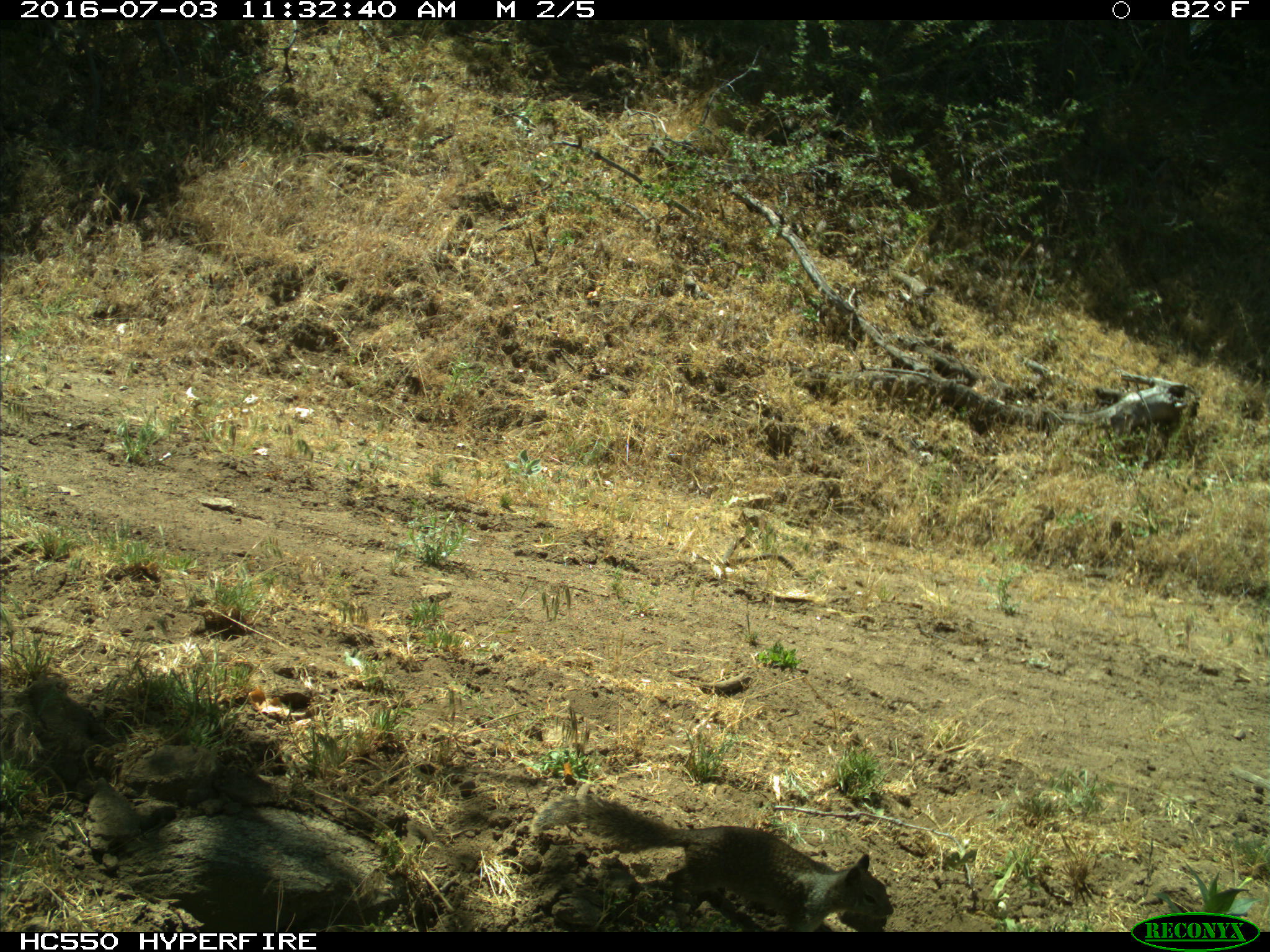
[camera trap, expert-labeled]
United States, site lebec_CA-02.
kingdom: Animalia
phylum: Chordata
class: Mammalia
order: Rodentia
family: Sciuridae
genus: Otospermophilus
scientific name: Otospermophilus beecheyi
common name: california ground squirrel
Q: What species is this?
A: Otospermophilus beecheyi (california ground squirrel).